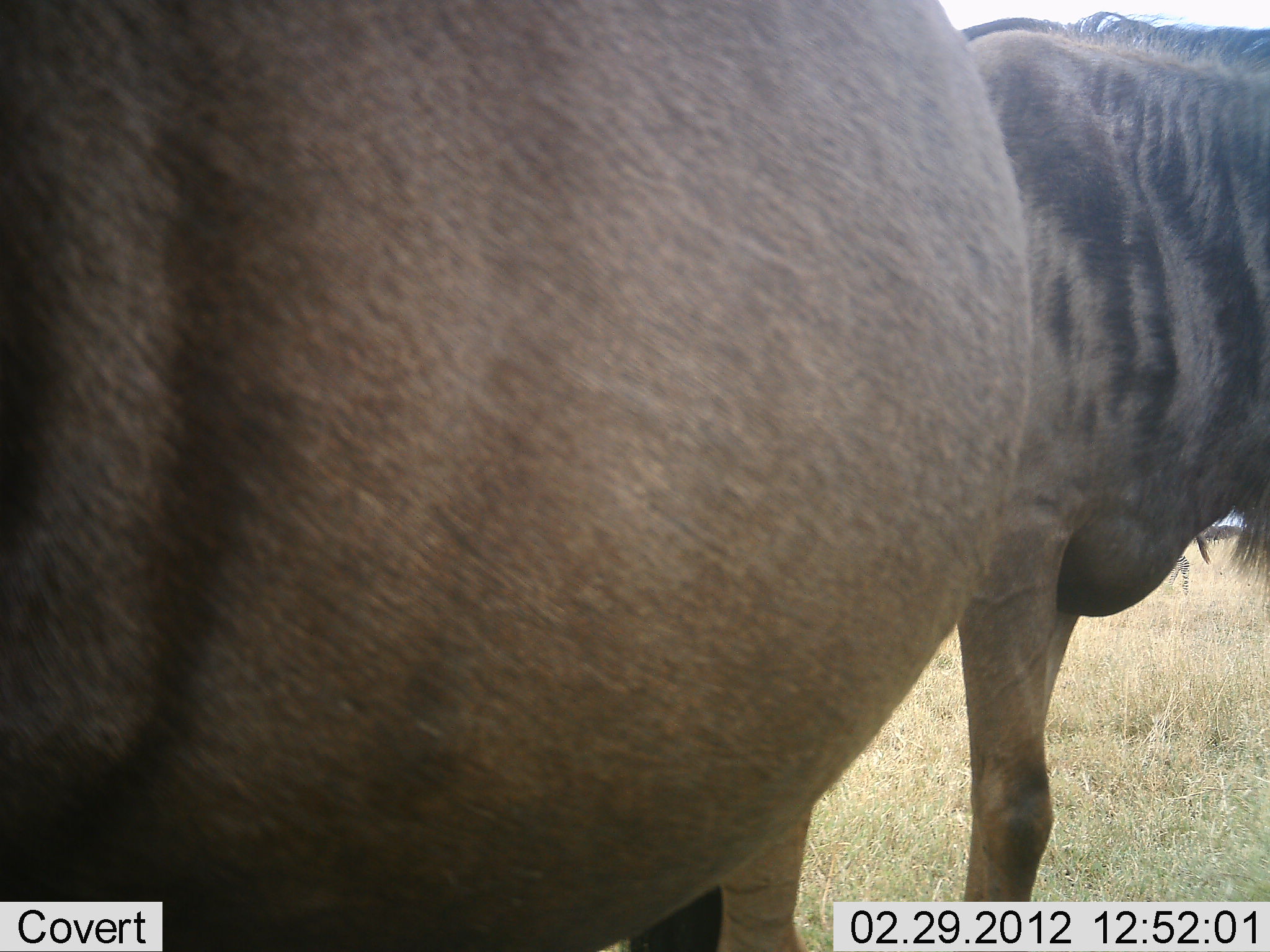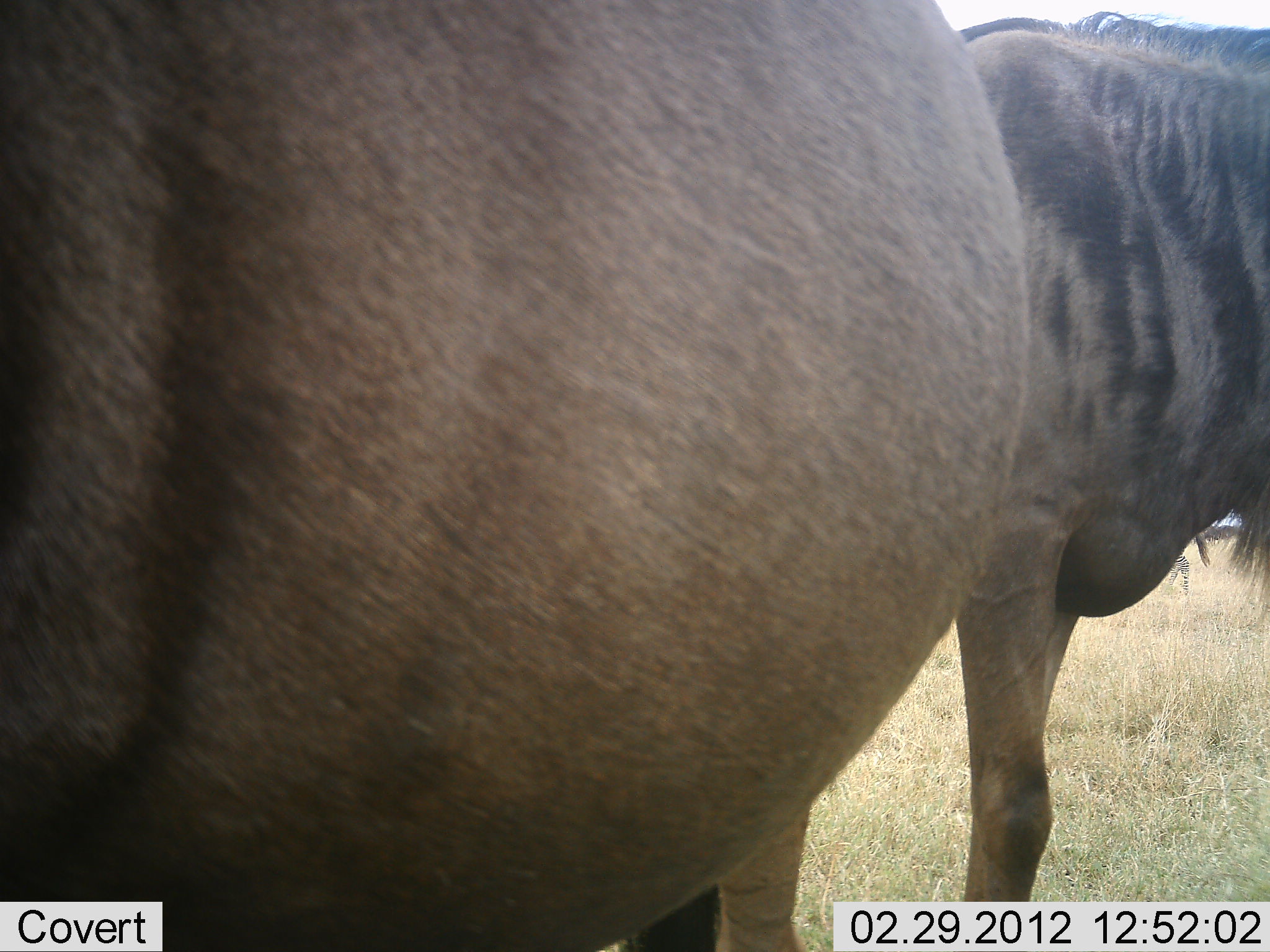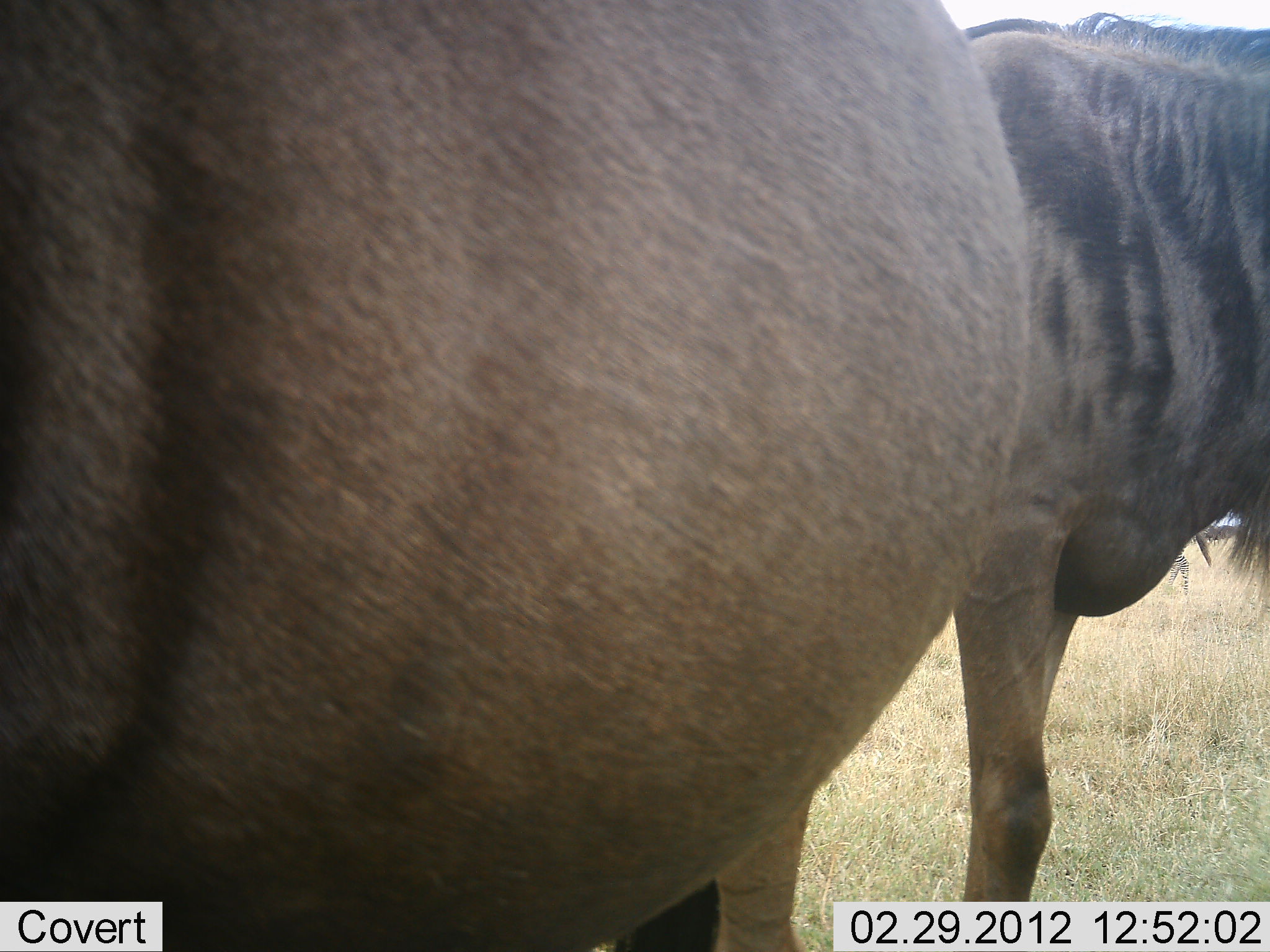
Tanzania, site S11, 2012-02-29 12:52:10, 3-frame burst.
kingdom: Animalia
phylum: Chordata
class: Mammalia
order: Artiodactyla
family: Bovidae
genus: Connochaetes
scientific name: Connochaetes taurinus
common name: blue wildebeest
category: wildebeest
Wildebeest (blue wildebeest) (Connochaetes taurinus), count 2. Behavior (volunteer vote fractions): standing 100%, resting 0%, moving 0%, interacting 0%. Young present (vote fraction): 0%. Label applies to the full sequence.